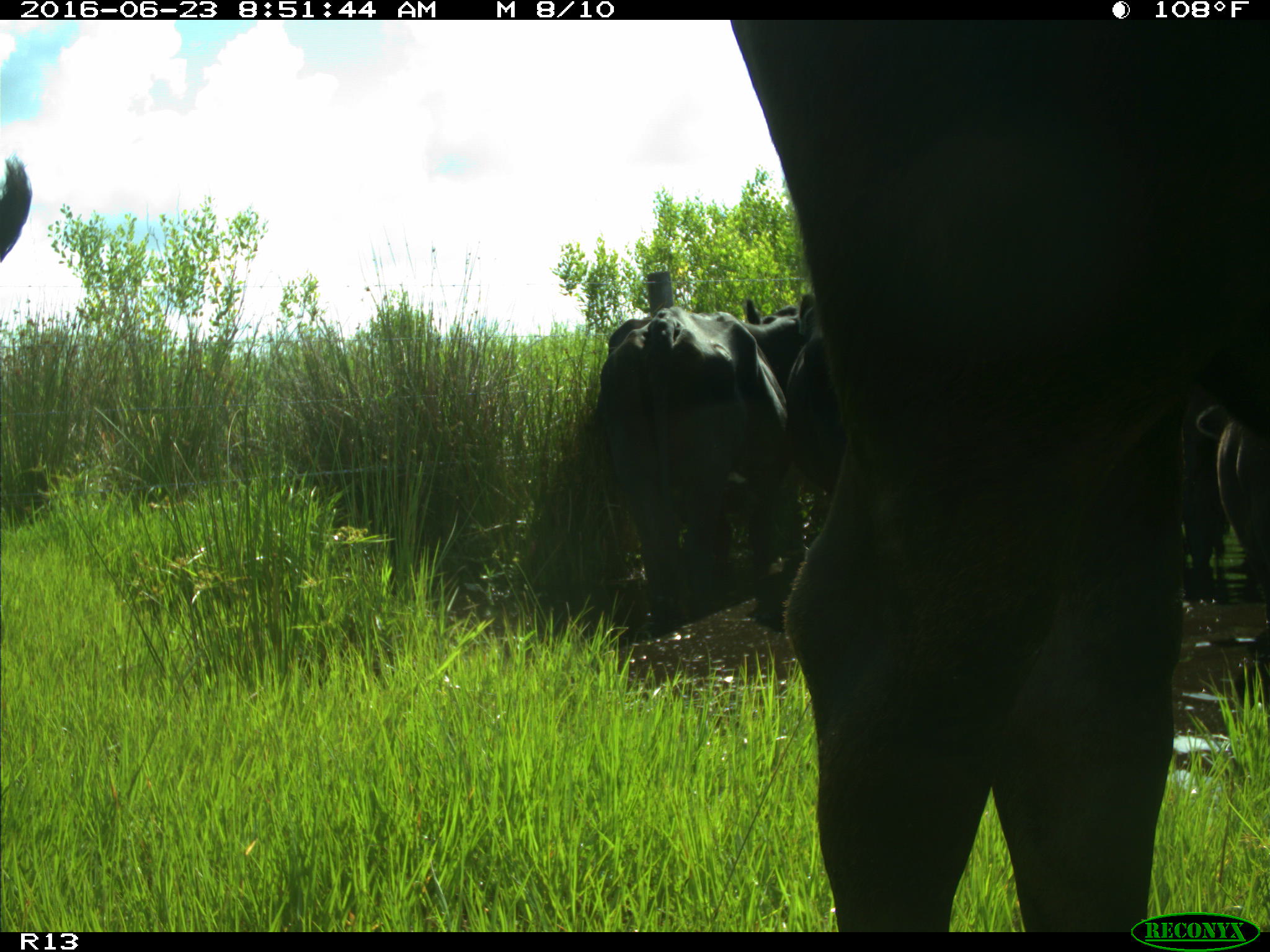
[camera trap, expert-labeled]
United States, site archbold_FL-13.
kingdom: Animalia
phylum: Chordata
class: Mammalia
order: Artiodactyla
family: Bovidae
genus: Bos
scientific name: Bos taurus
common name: domestic cow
Bos taurus (domestic cow).